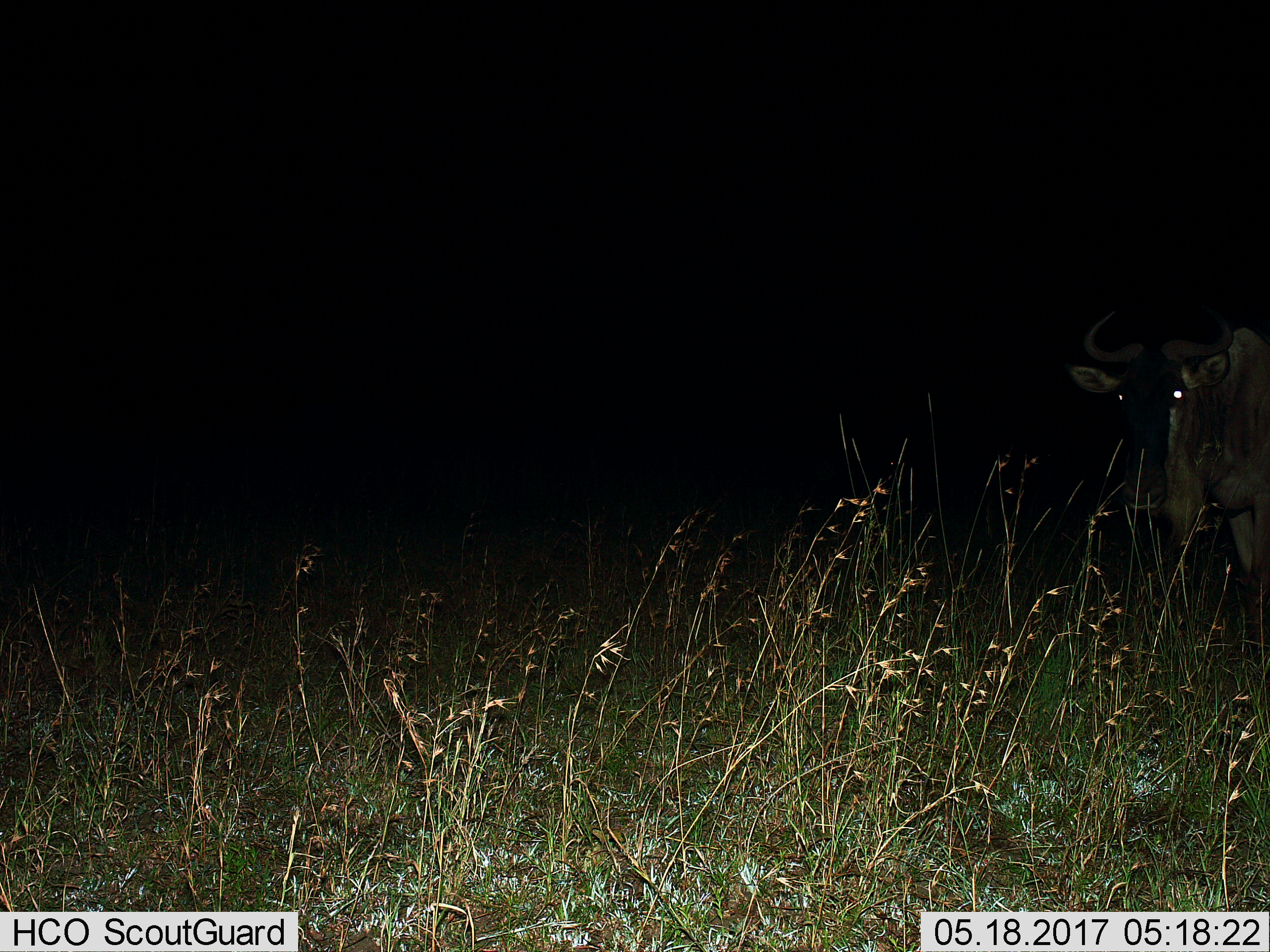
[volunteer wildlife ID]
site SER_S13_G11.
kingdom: Animalia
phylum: Chordata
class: Mammalia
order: Artiodactyla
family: Bovidae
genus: Connochaetes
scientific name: Connochaetes taurinus taurinus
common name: blue wildebeest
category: wildebeestblue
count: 1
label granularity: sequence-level